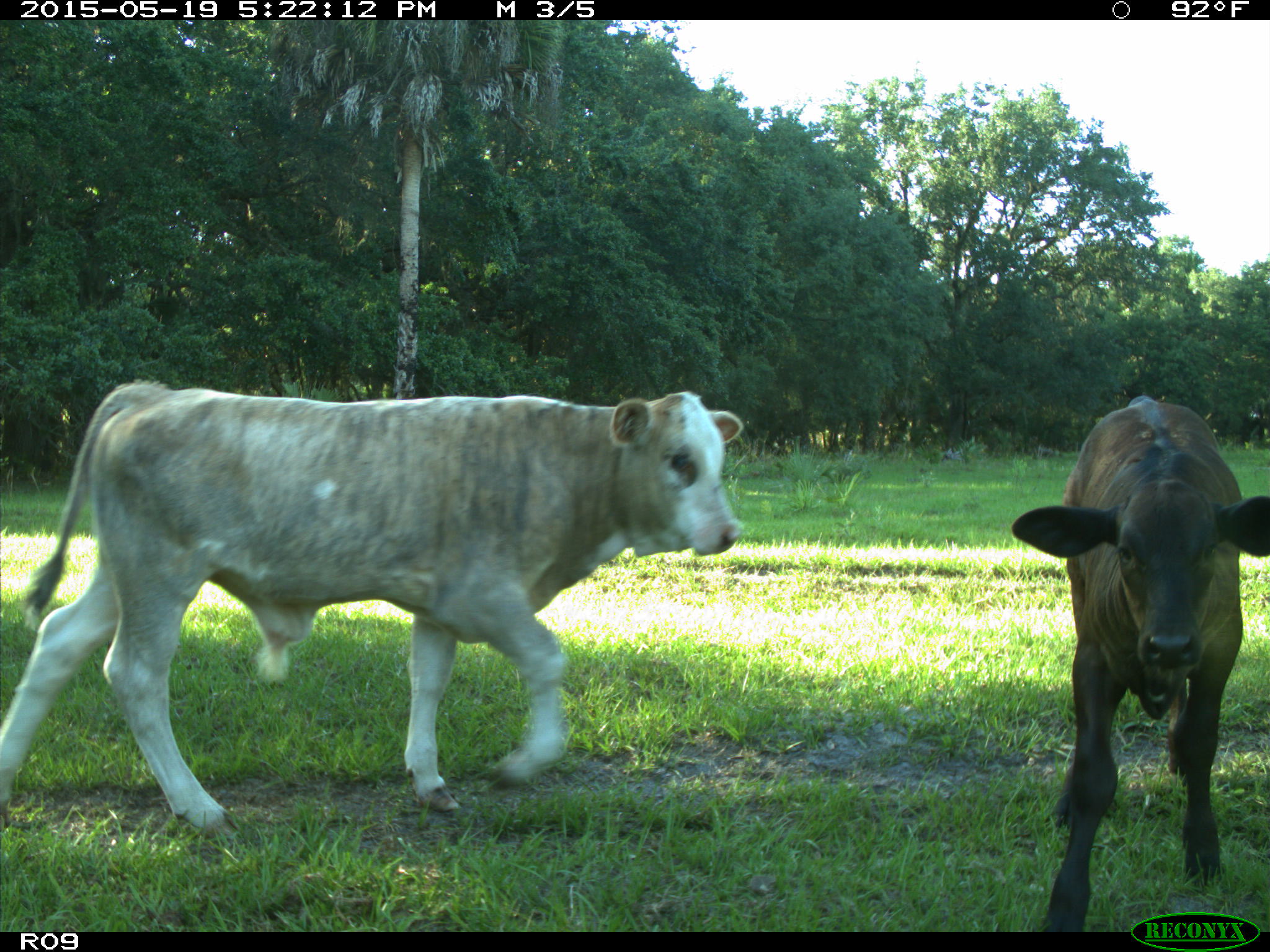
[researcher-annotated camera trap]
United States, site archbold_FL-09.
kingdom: Animalia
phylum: Chordata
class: Mammalia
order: Artiodactyla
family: Bovidae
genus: Bos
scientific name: Bos taurus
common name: domestic cow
Bos taurus (domestic cow).